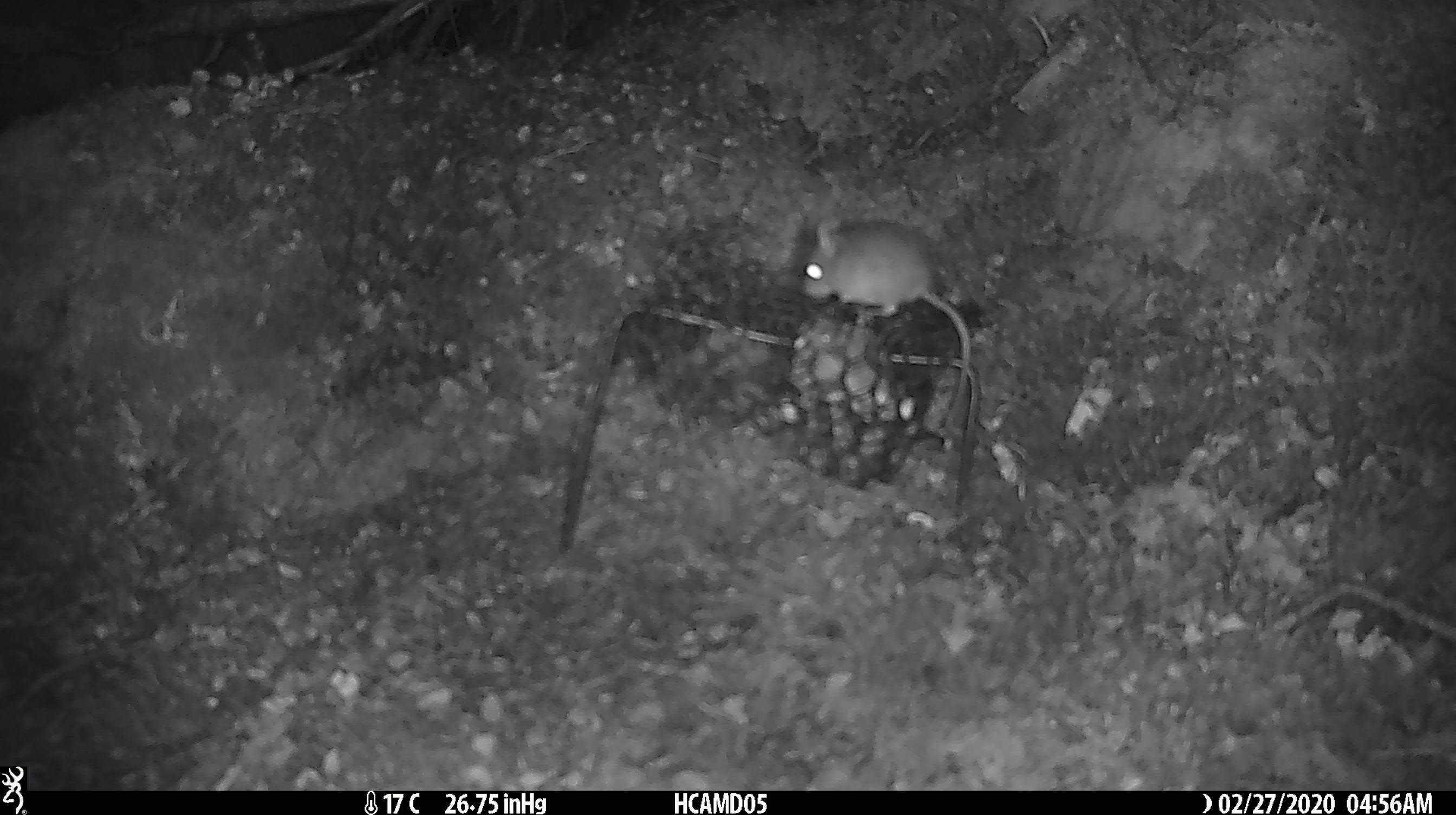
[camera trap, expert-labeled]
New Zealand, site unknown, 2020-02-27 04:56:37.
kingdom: Animalia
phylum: Chordata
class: Mammalia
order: Rodentia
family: Muridae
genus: Mus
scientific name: Mus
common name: mouse